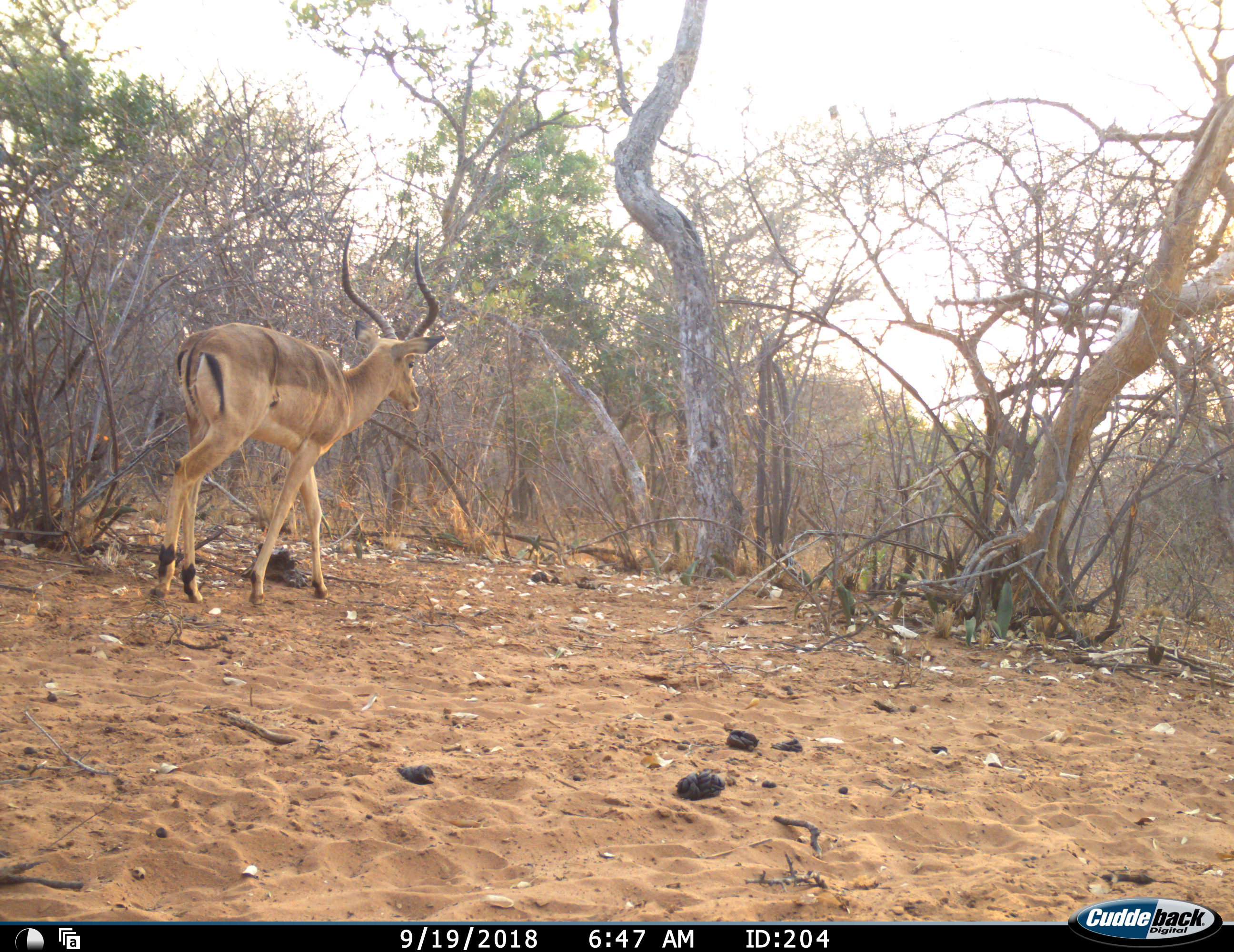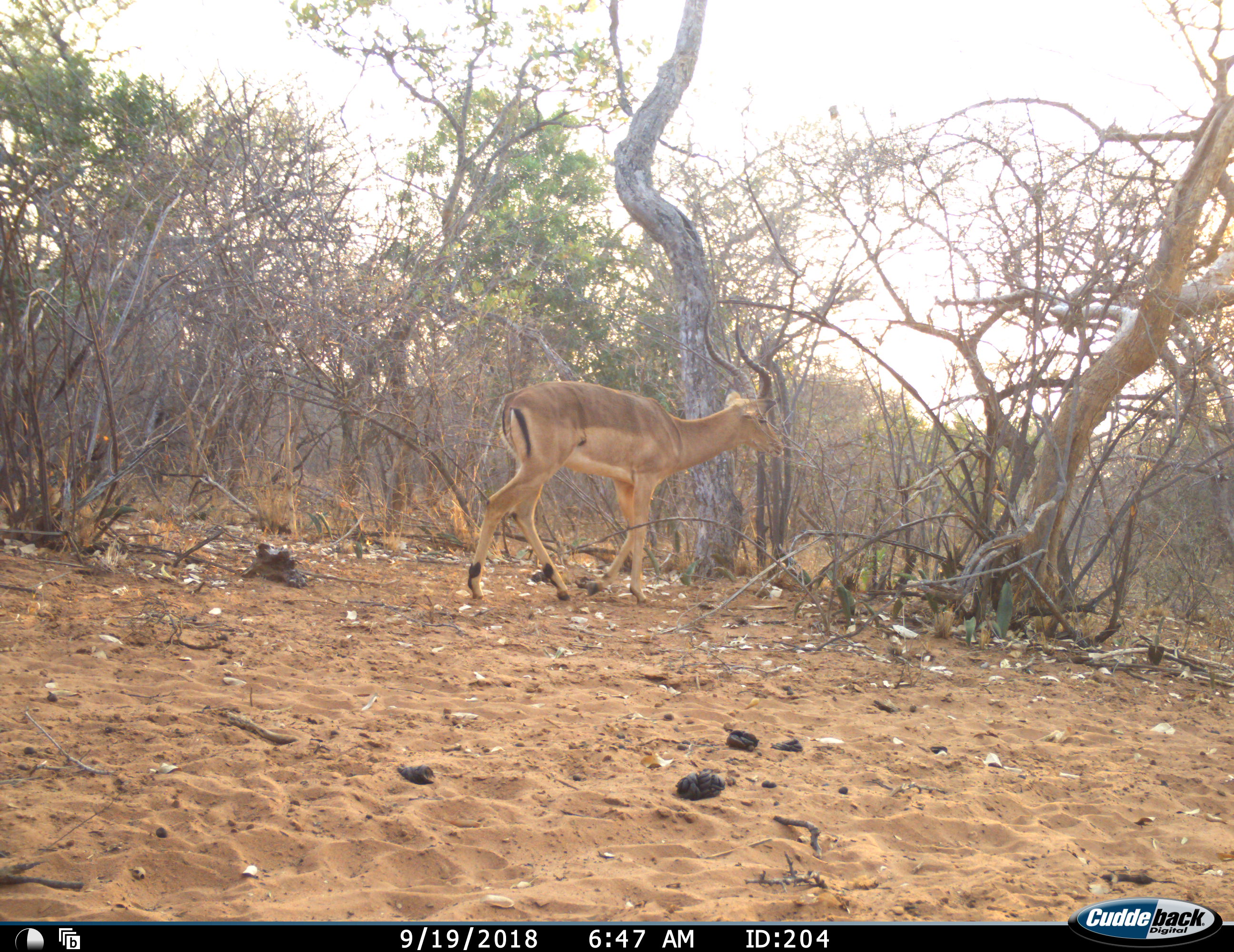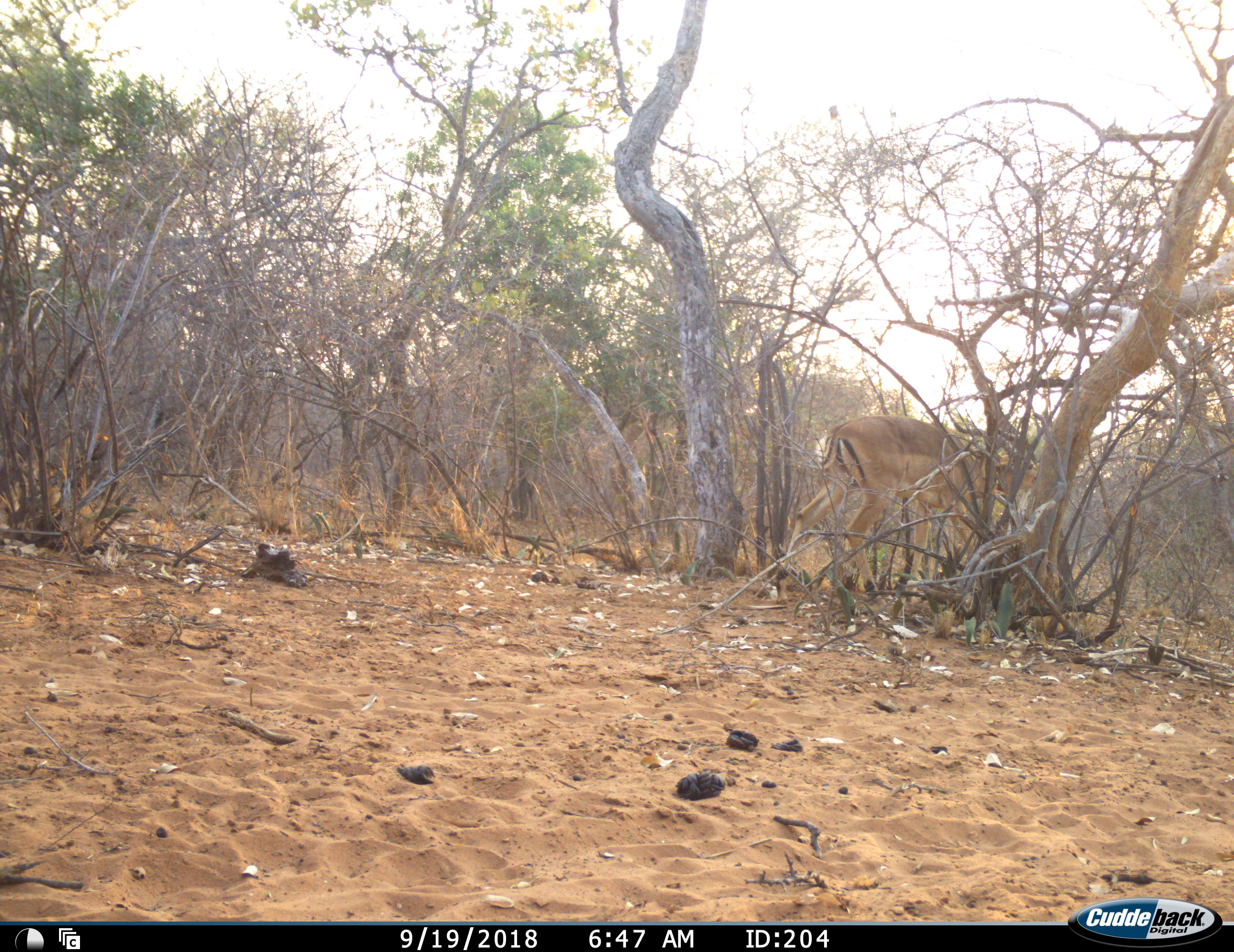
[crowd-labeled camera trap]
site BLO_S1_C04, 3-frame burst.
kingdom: Animalia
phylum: Chordata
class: Mammalia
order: Artiodactyla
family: Bovidae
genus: Aepyceros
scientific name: Aepyceros melampus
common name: impala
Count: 1.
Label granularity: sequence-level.